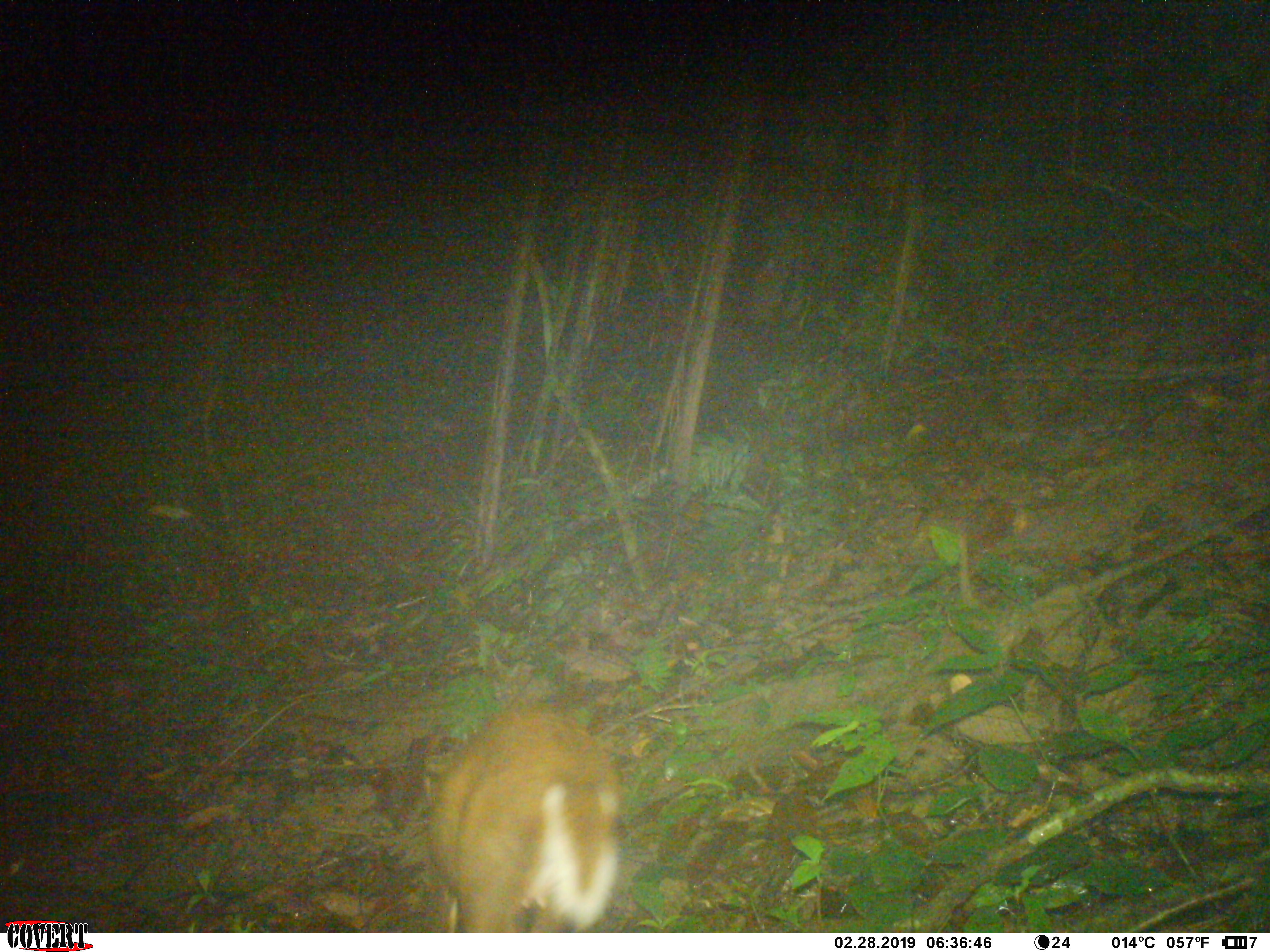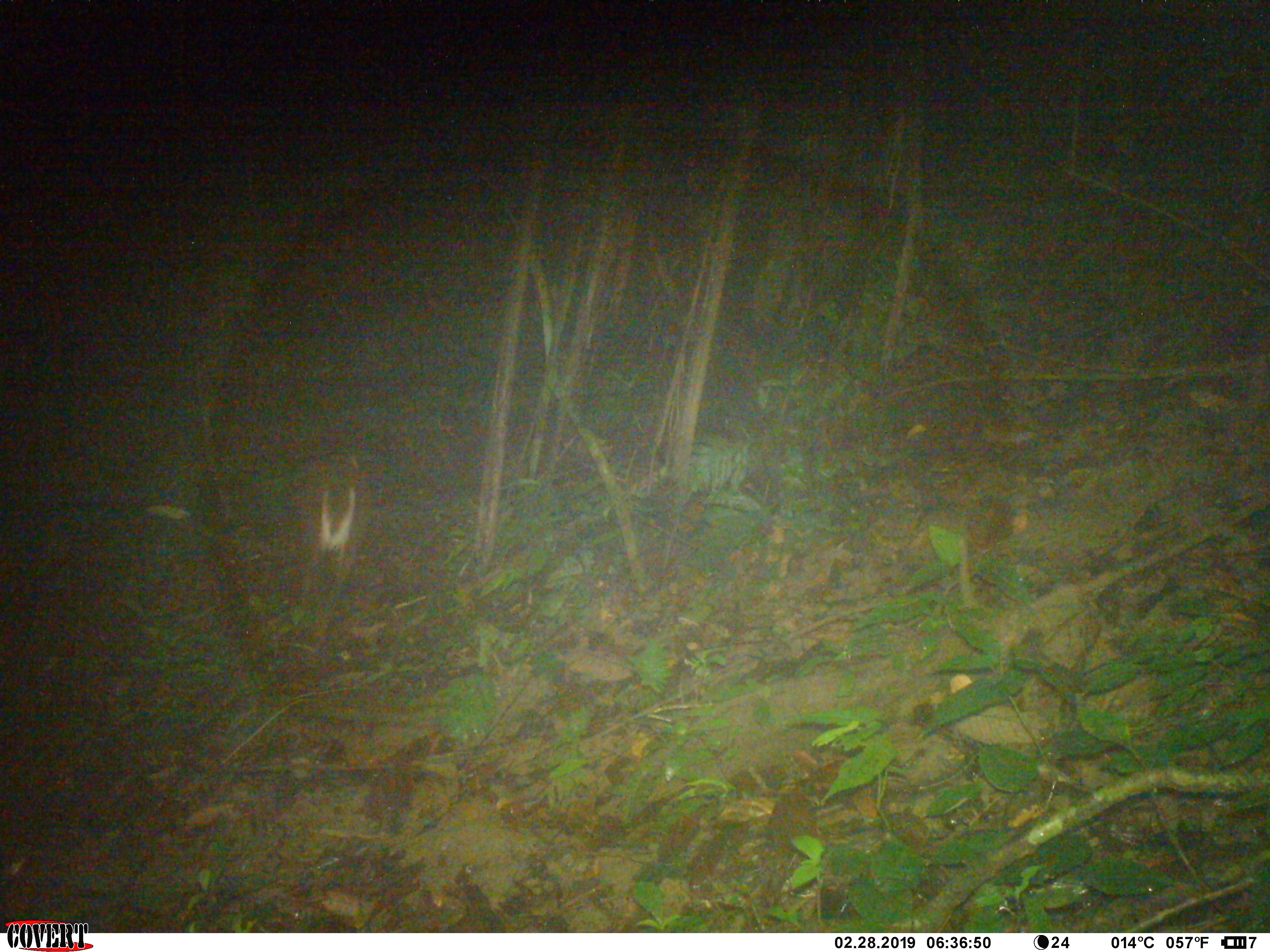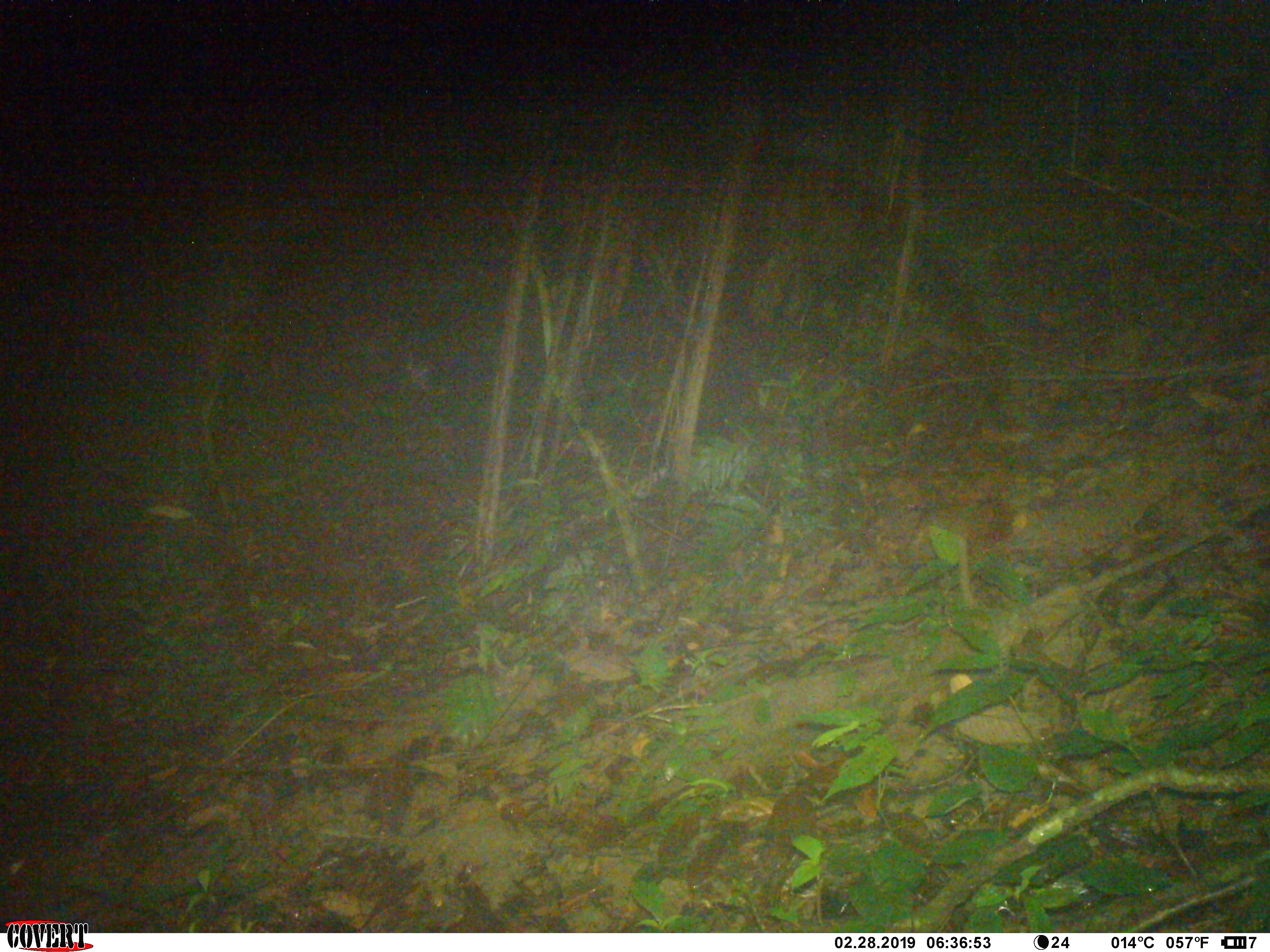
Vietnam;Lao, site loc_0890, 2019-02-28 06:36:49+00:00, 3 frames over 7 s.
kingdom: Animalia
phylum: Chordata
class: Mammalia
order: Artiodactyla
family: Cervidae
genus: Muntiacus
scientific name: Muntiacus rooseveltorum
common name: roosevelt's muntjac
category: roosevelts muntjac group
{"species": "roosevelts muntjac group (roosevelt's muntjac) (Muntiacus rooseveltorum)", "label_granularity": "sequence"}